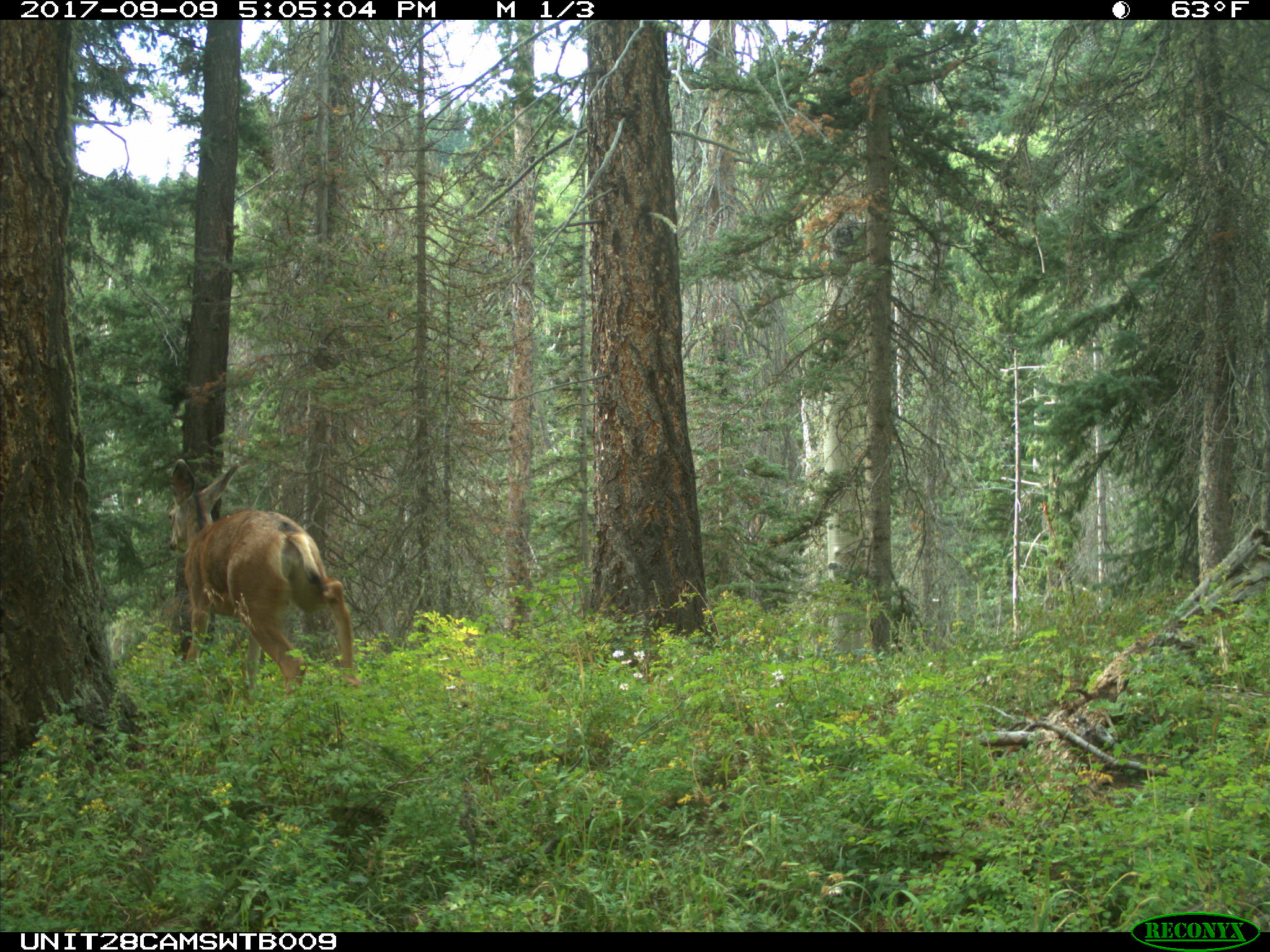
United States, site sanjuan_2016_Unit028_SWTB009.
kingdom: Animalia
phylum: Chordata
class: Mammalia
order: Artiodactyla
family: Cervidae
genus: Odocoileus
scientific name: Odocoileus hemionus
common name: mule deer